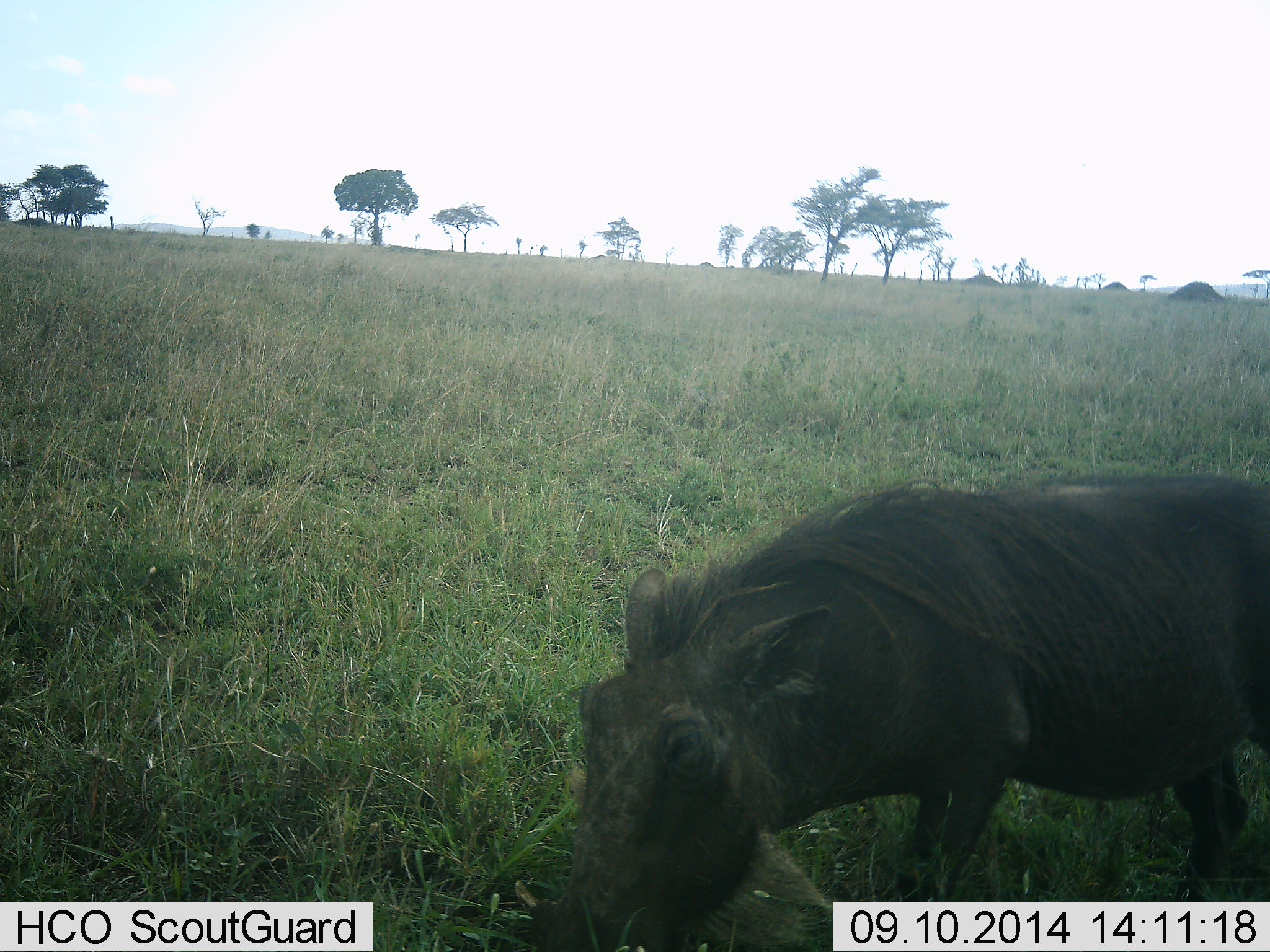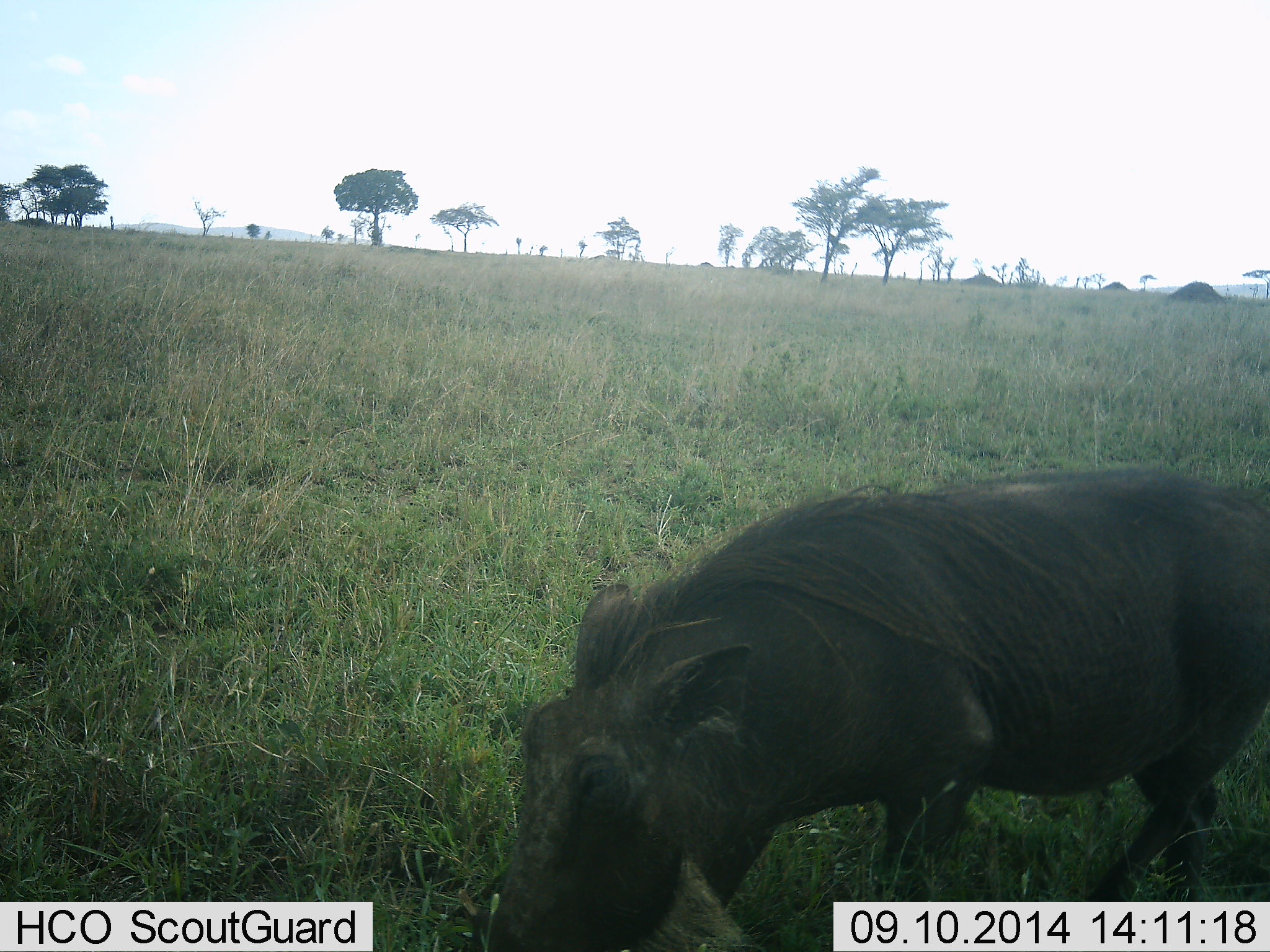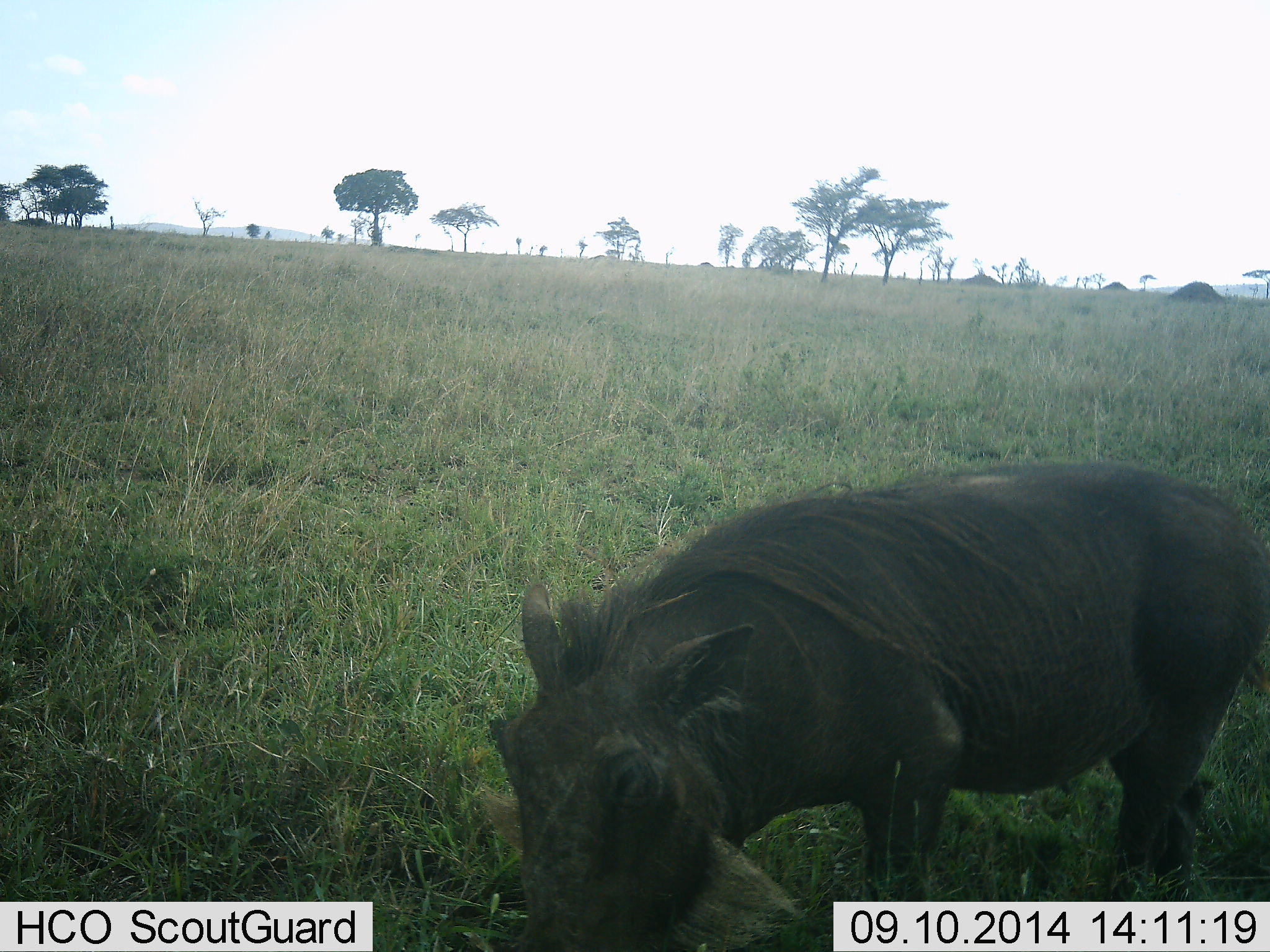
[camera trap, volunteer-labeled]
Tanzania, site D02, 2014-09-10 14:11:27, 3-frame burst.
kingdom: Animalia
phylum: Chordata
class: Mammalia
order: Artiodactyla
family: Suidae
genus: Phacochoerus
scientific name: Phacochoerus africanus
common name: warthog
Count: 1.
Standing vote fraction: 40%.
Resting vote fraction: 0%.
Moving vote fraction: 10%.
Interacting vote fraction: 0%.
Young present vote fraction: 0%.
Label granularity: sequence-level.